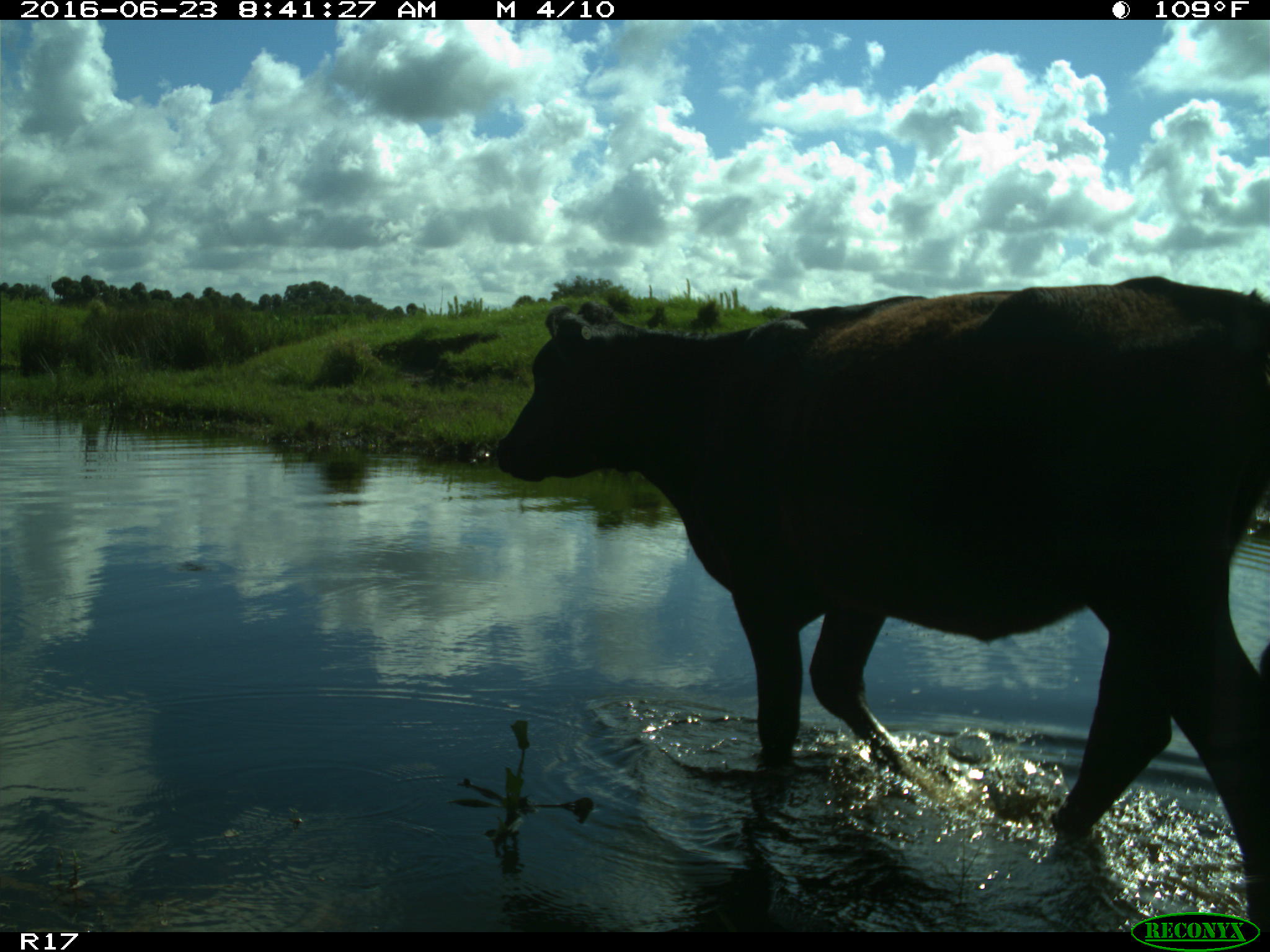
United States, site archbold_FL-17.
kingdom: Animalia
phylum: Chordata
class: Mammalia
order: Artiodactyla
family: Bovidae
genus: Bos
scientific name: Bos taurus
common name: domestic cow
Bos taurus (domestic cow).